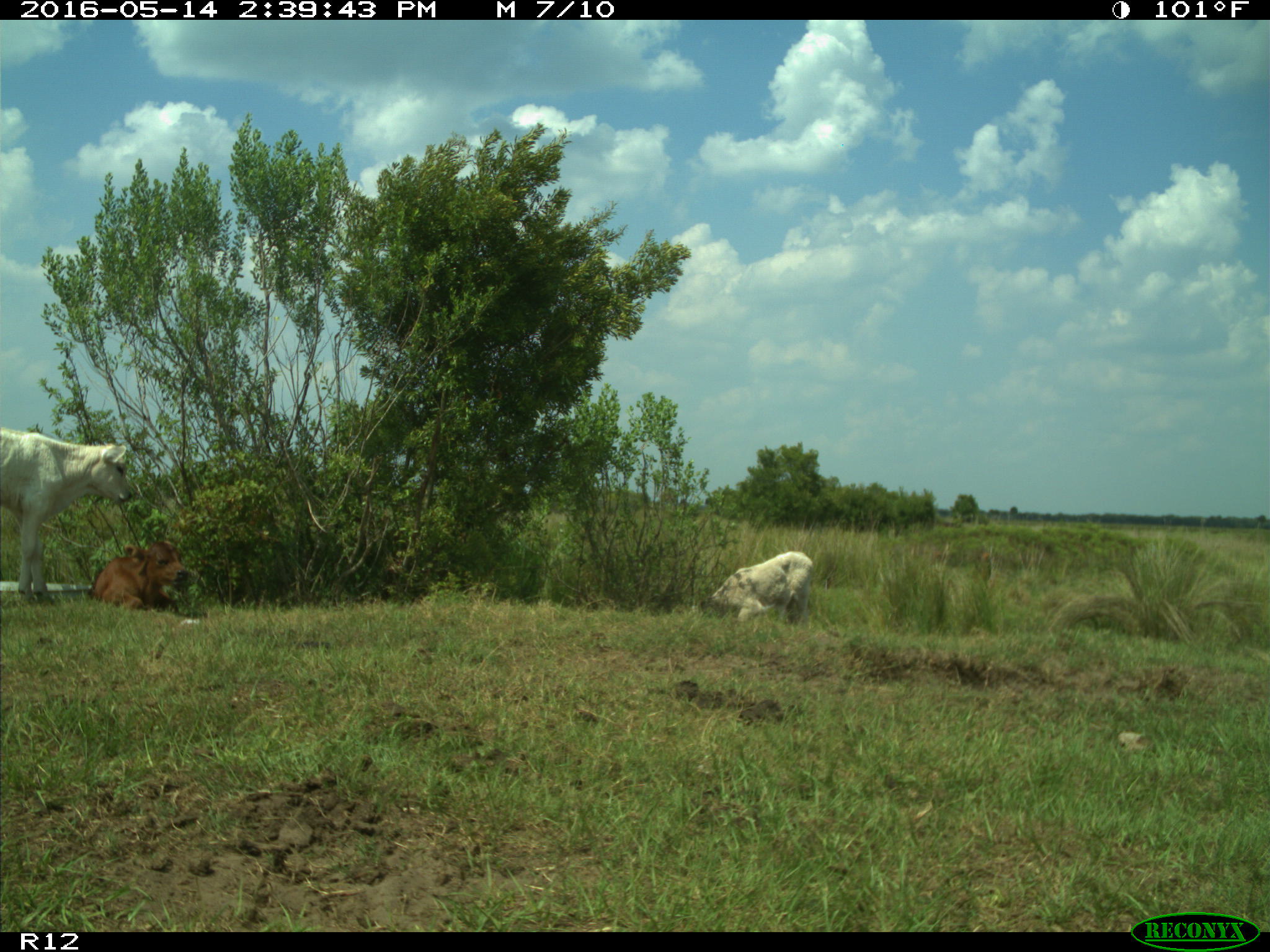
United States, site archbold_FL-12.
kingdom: Animalia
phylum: Chordata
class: Mammalia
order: Artiodactyla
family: Bovidae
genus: Bos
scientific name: Bos taurus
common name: domestic cow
Bos taurus (domestic cow).